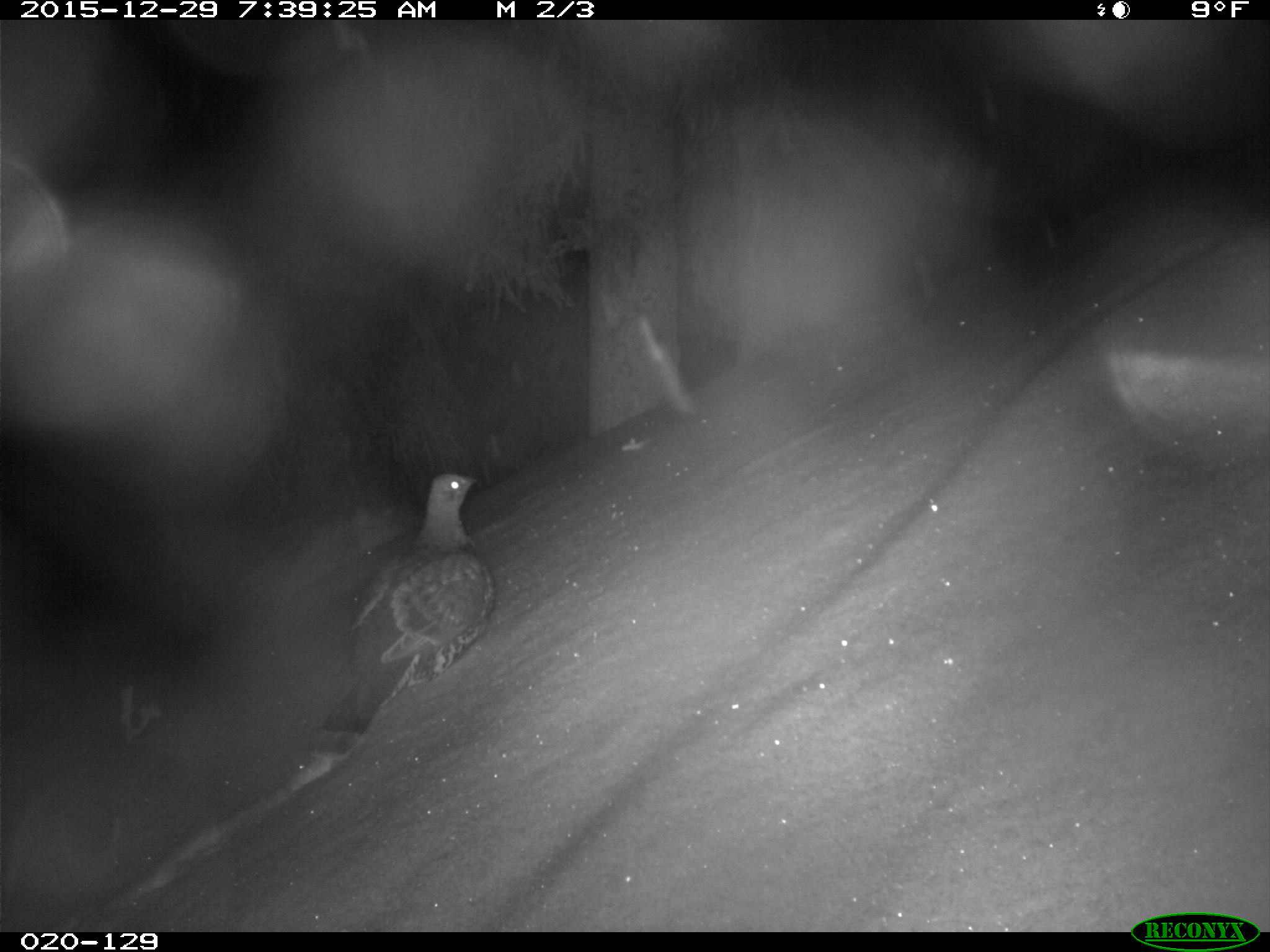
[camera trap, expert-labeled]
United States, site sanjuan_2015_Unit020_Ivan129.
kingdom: Animalia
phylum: Chordata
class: Aves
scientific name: Aves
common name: birds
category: unidentified bird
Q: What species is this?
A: Unidentified bird (birds) (Aves).